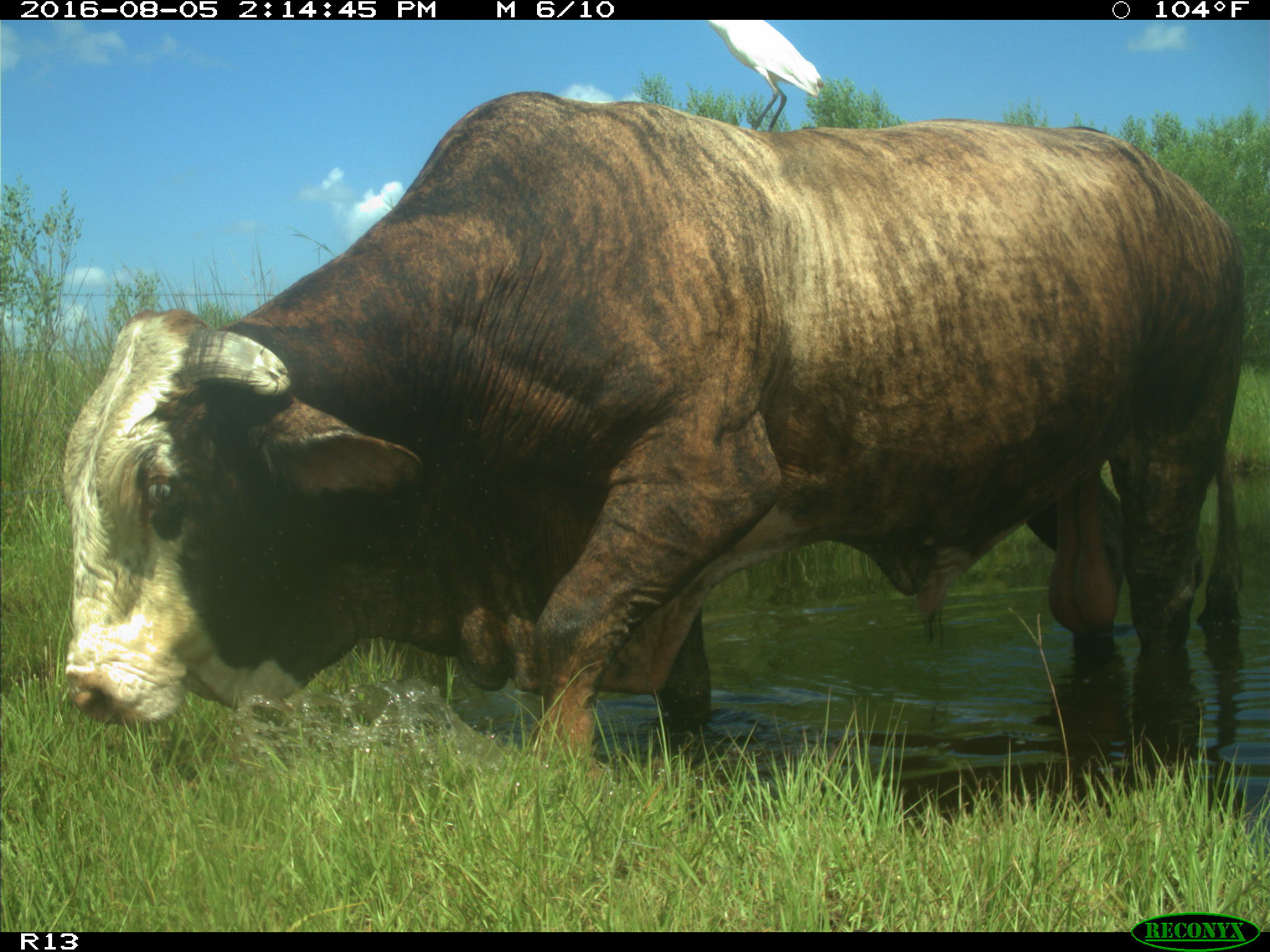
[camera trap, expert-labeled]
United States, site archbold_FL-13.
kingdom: Animalia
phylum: Chordata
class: Mammalia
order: Artiodactyla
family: Bovidae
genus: Bos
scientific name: Bos taurus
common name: domestic cow